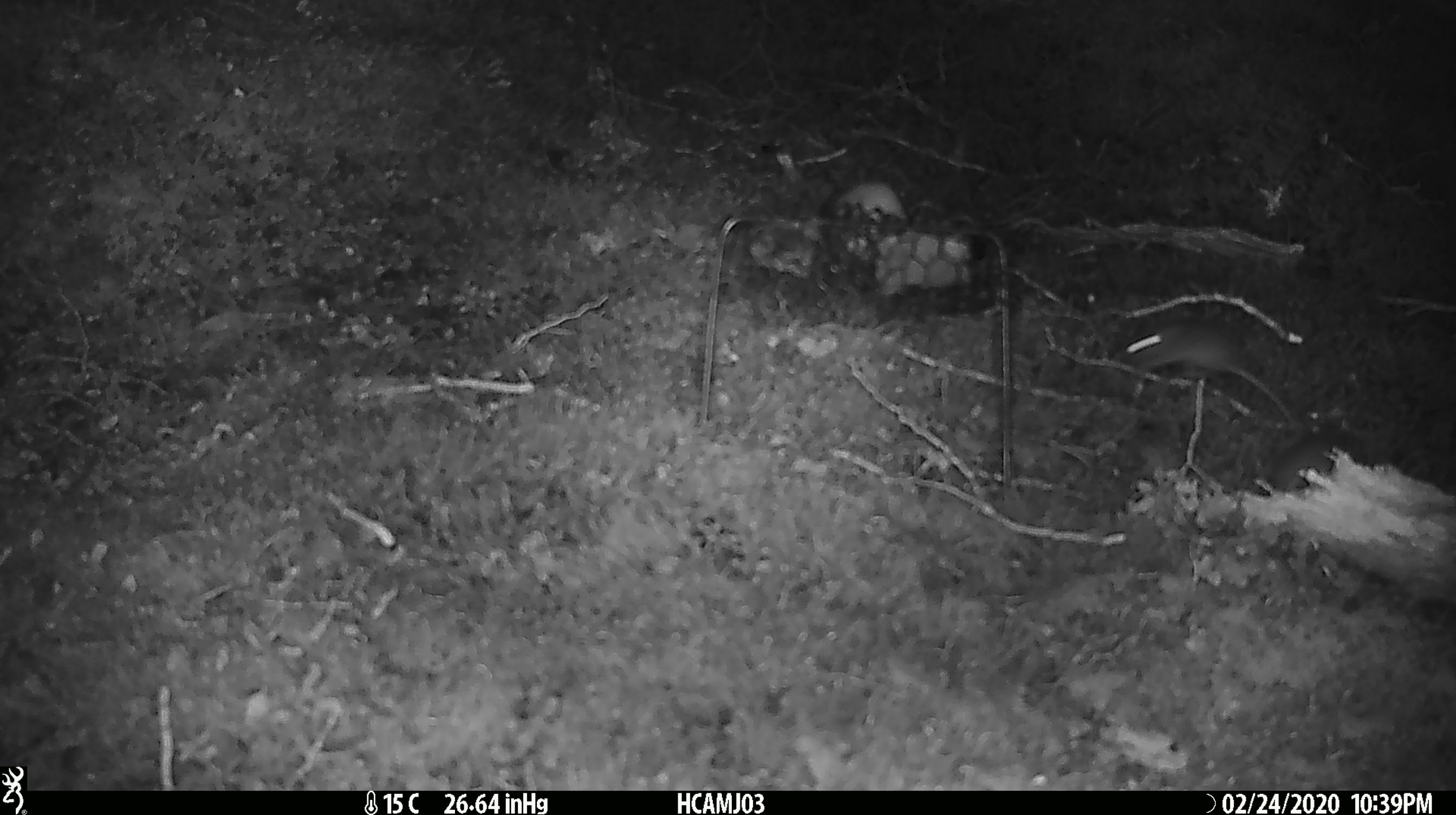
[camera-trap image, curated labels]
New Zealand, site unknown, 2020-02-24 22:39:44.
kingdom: Animalia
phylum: Chordata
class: Mammalia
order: Rodentia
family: Muridae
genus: Mus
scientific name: Mus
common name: mouse